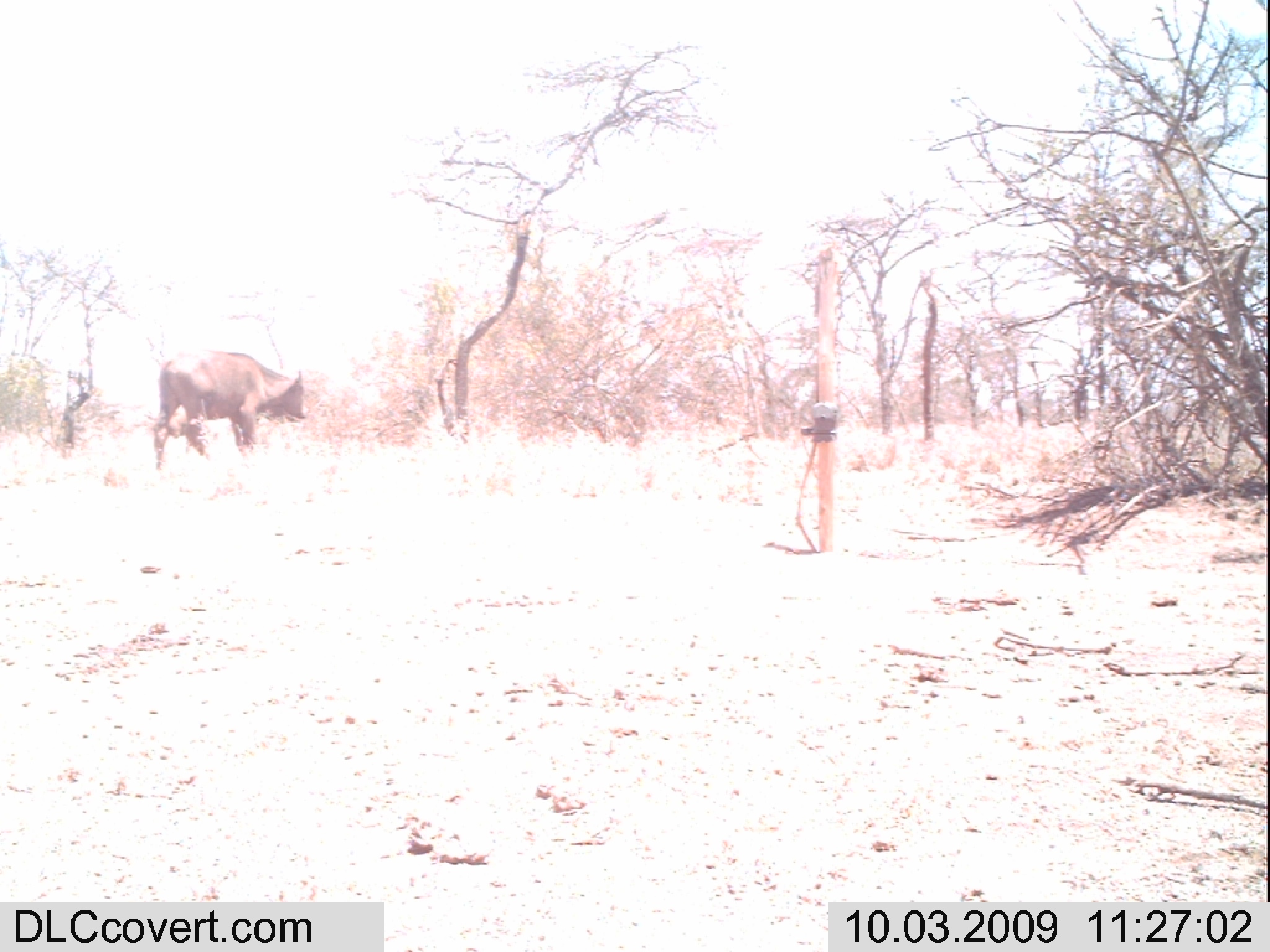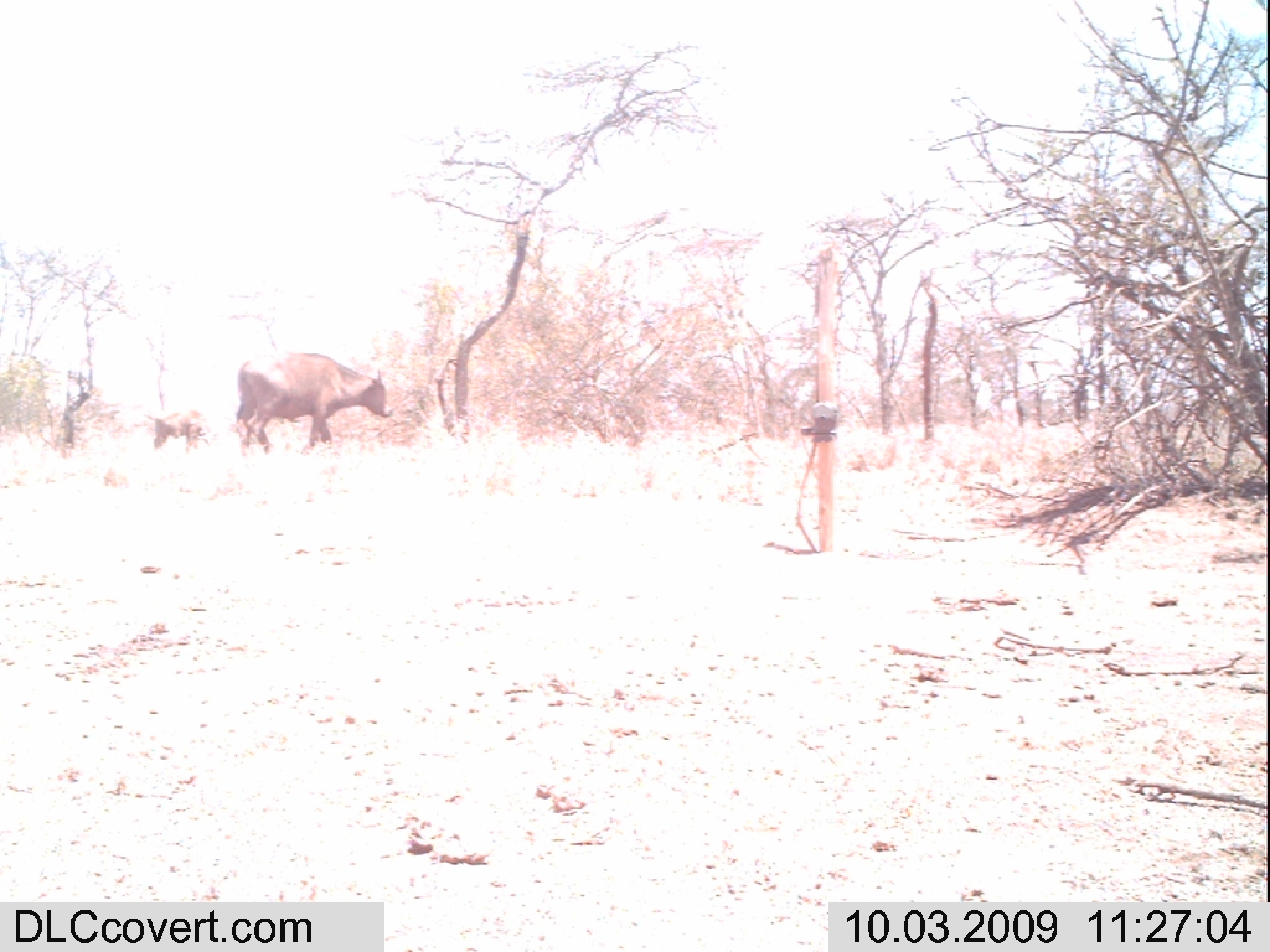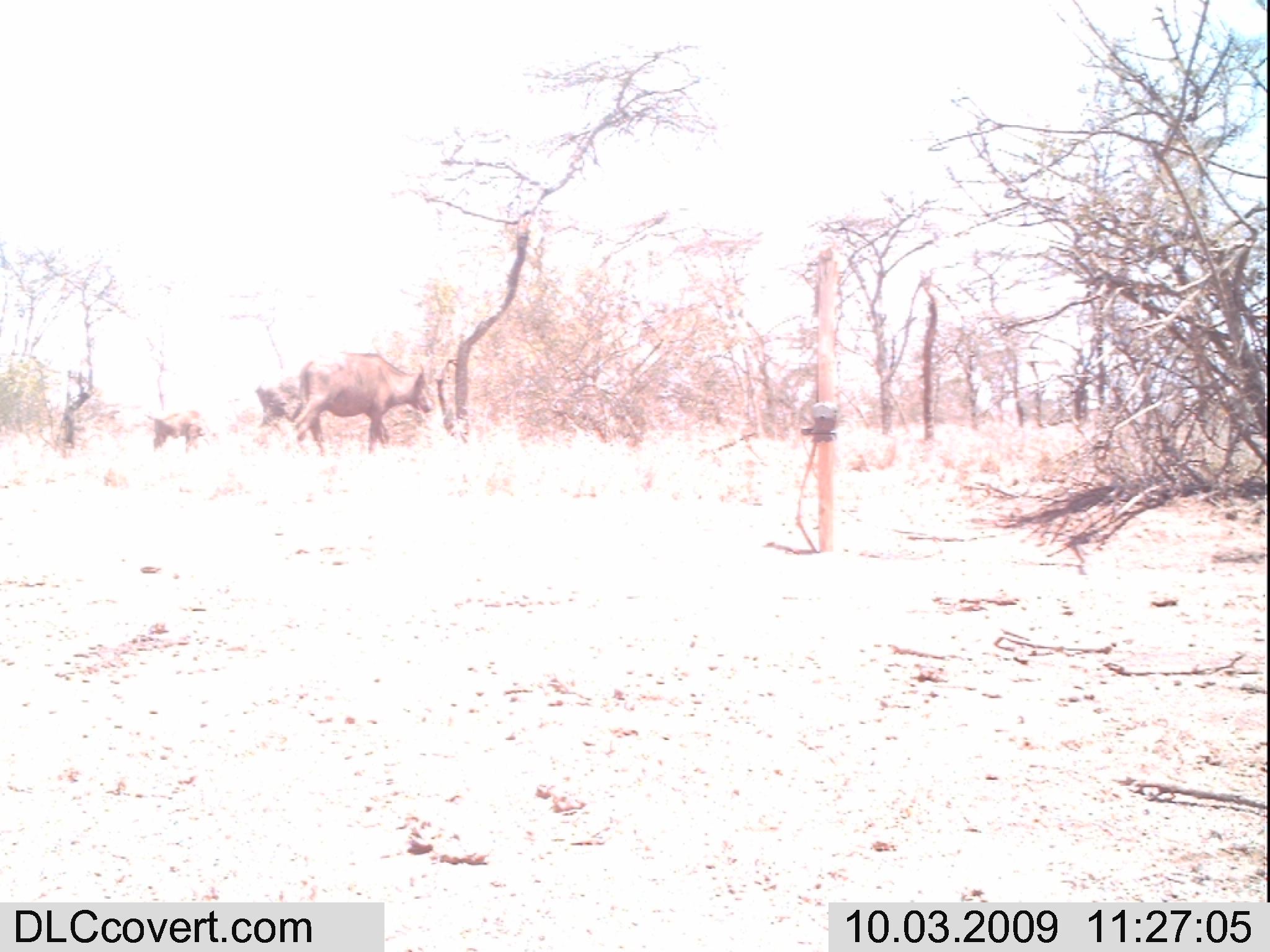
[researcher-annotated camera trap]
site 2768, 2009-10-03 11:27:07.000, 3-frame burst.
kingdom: Animalia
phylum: Chordata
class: Mammalia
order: Artiodactyla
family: Bovidae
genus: Syncerus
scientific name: Syncerus caffer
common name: african buffalo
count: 2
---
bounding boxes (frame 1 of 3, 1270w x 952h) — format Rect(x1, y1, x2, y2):
syncerus caffer: Rect(146, 344, 306, 473)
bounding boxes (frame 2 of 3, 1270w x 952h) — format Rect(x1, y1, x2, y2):
syncerus caffer: Rect(234, 352, 394, 457); Rect(152, 406, 214, 452)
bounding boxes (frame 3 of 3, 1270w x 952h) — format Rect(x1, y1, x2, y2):
syncerus caffer: Rect(291, 351, 436, 456); Rect(253, 368, 331, 450); Rect(152, 409, 213, 454)